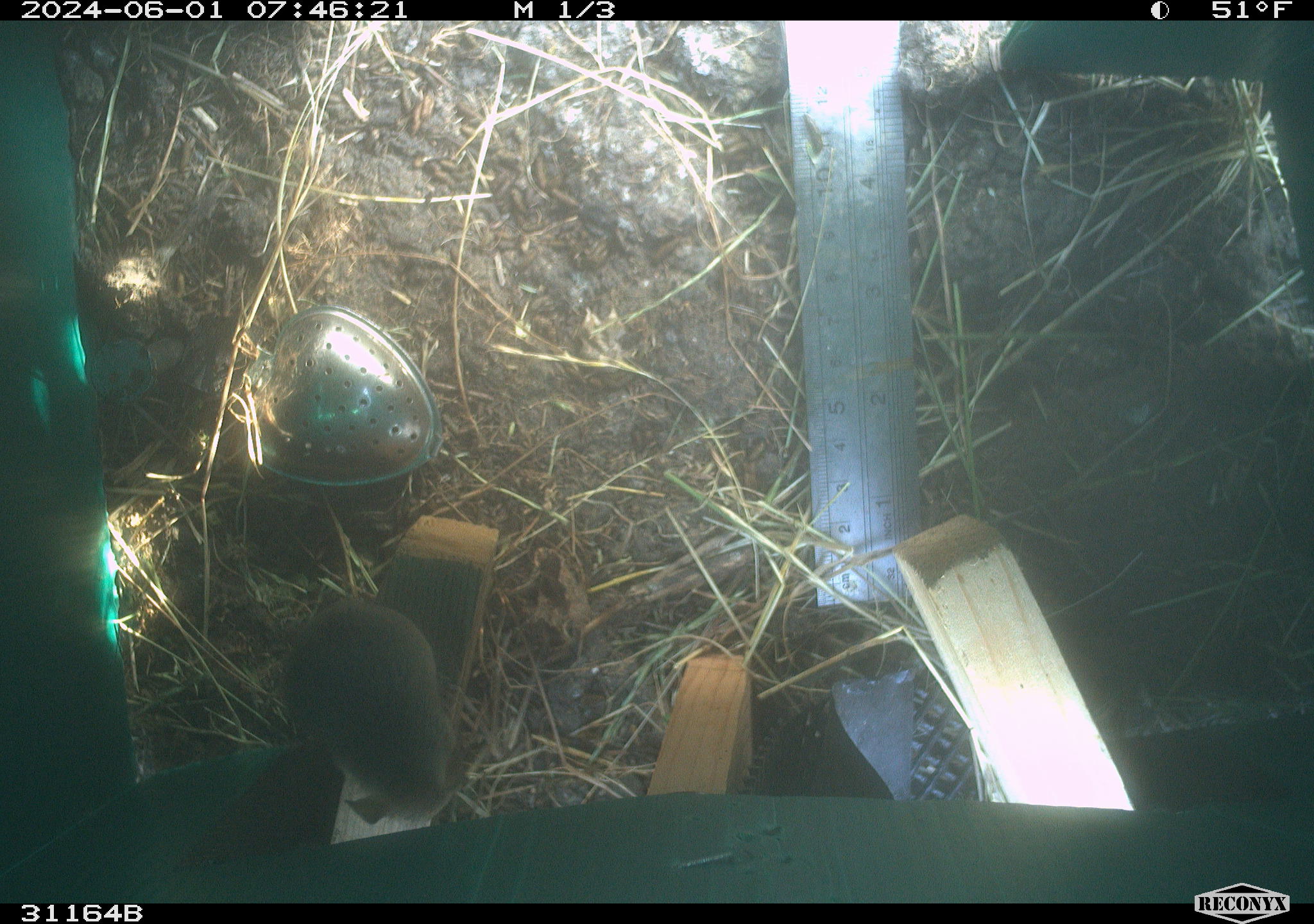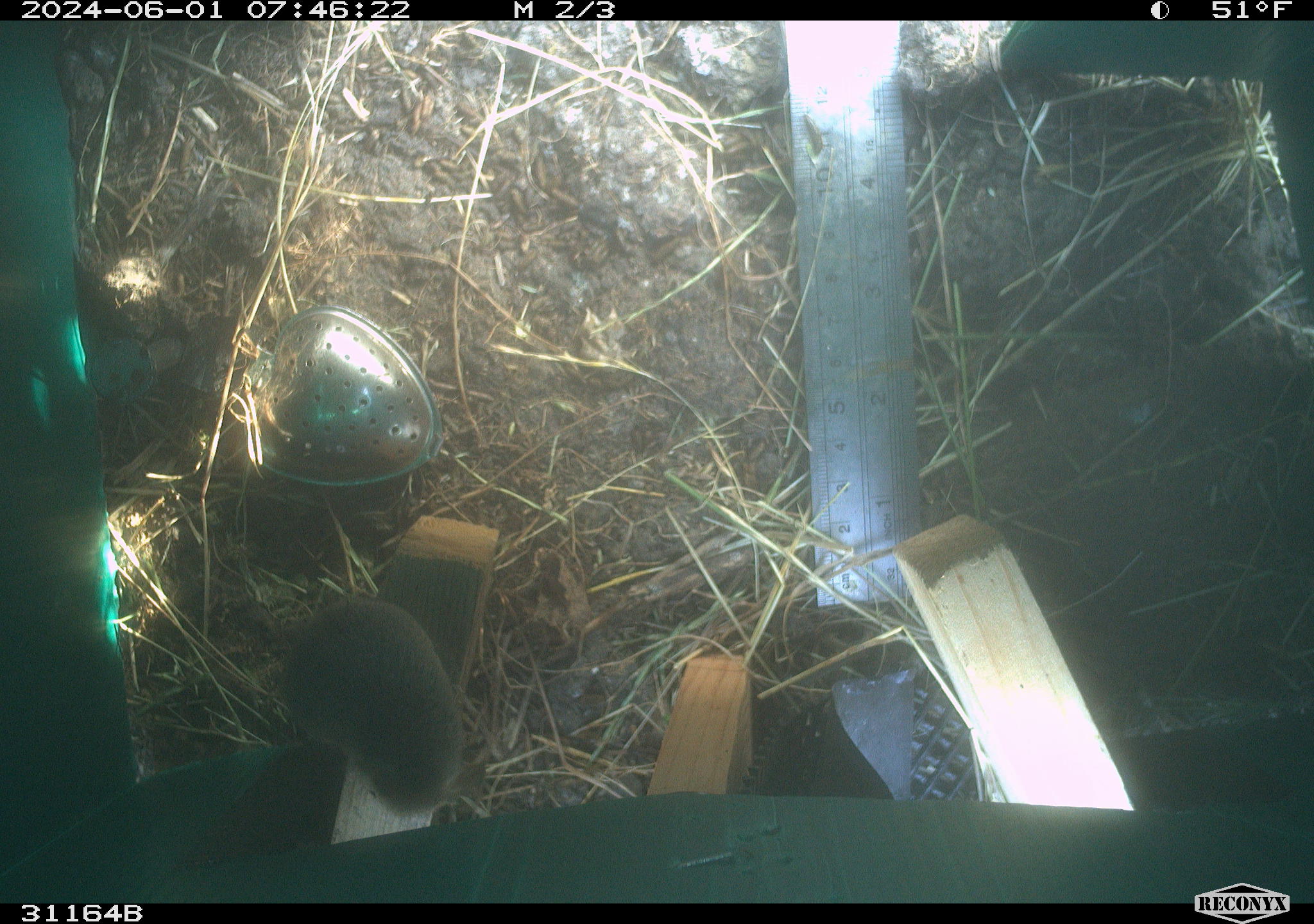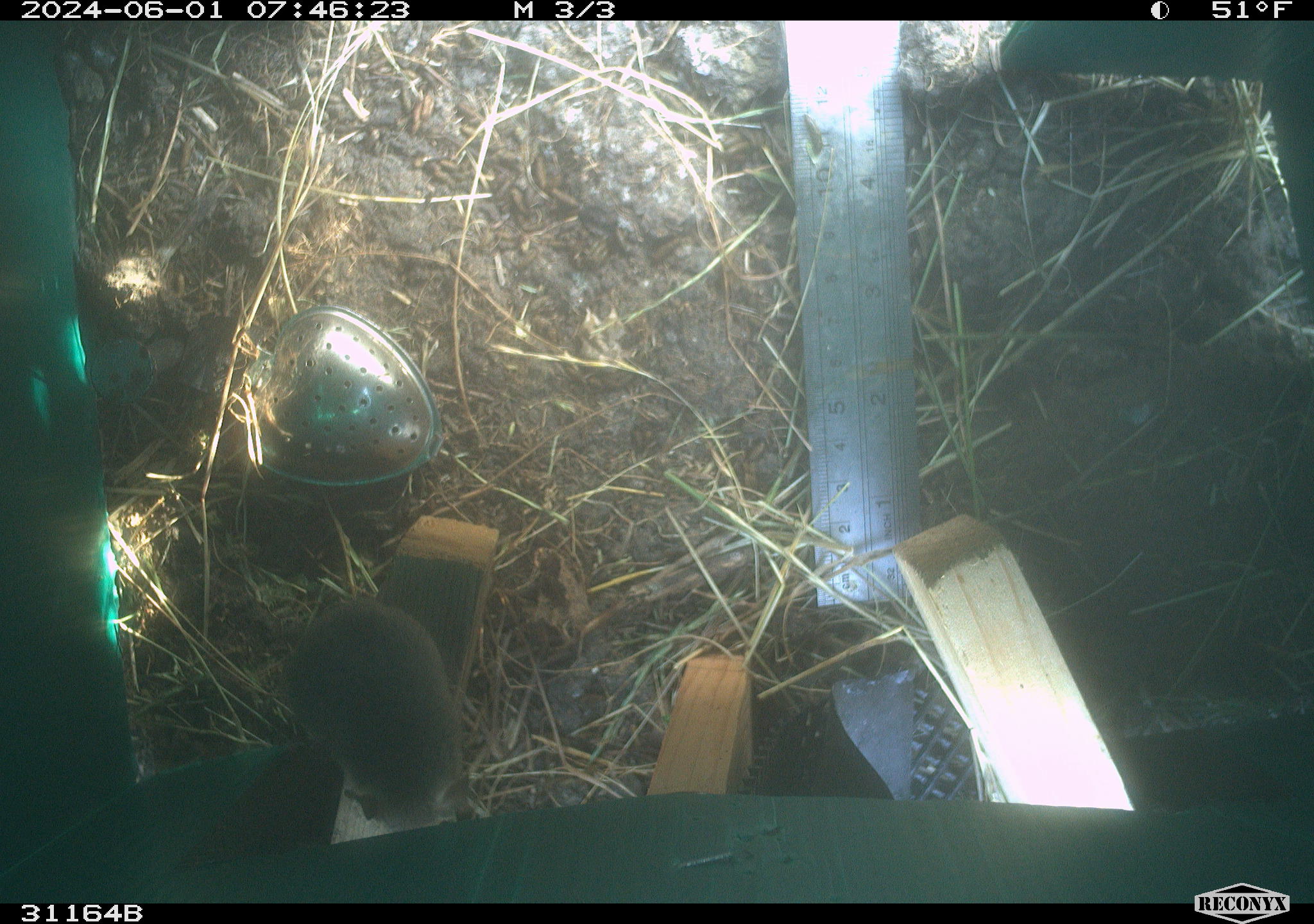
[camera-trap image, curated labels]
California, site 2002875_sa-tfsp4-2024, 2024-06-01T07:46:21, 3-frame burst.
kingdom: Animalia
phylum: Chordata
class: Mammalia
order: Rodentia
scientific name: Rodentia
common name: mouse species